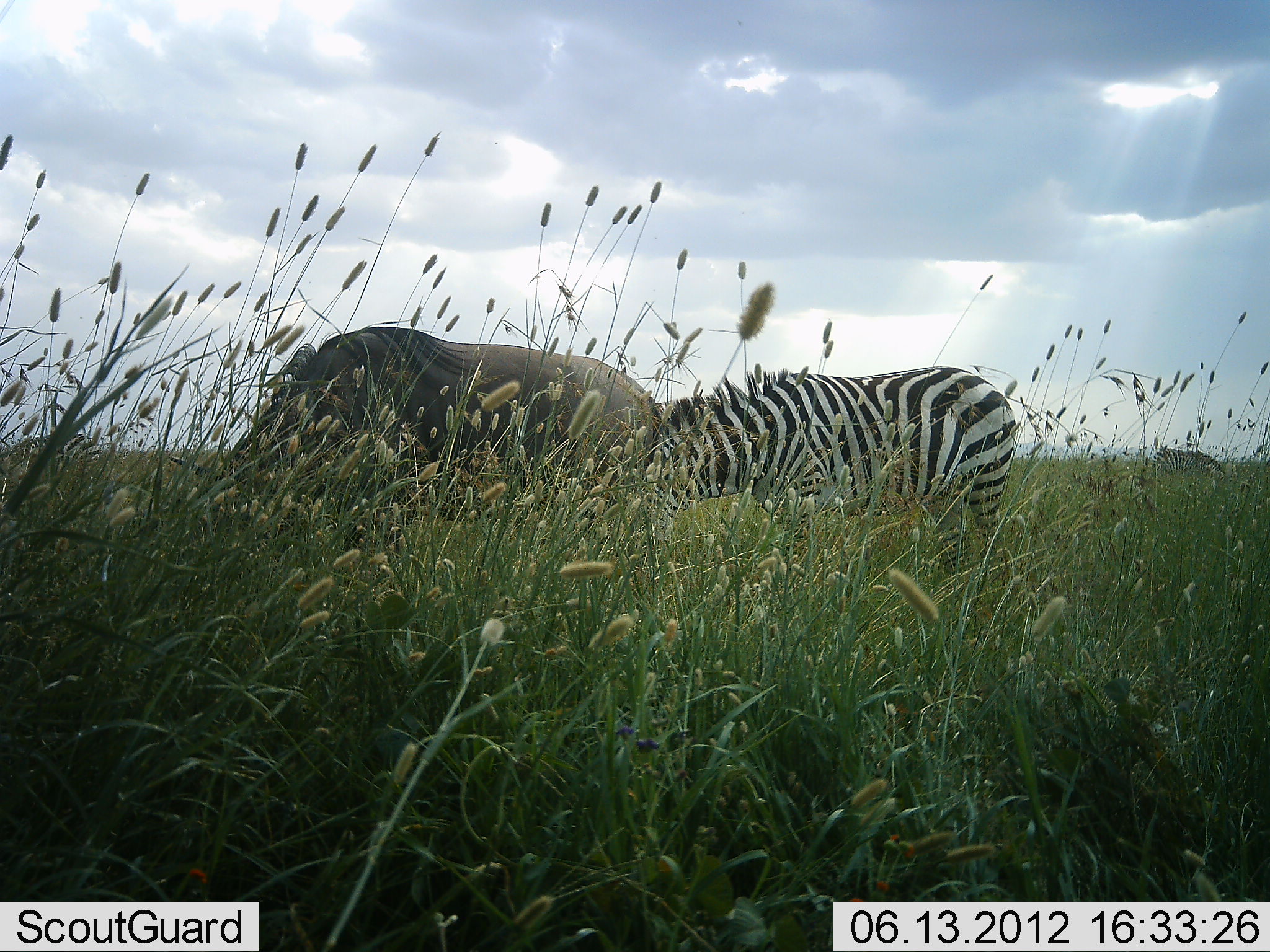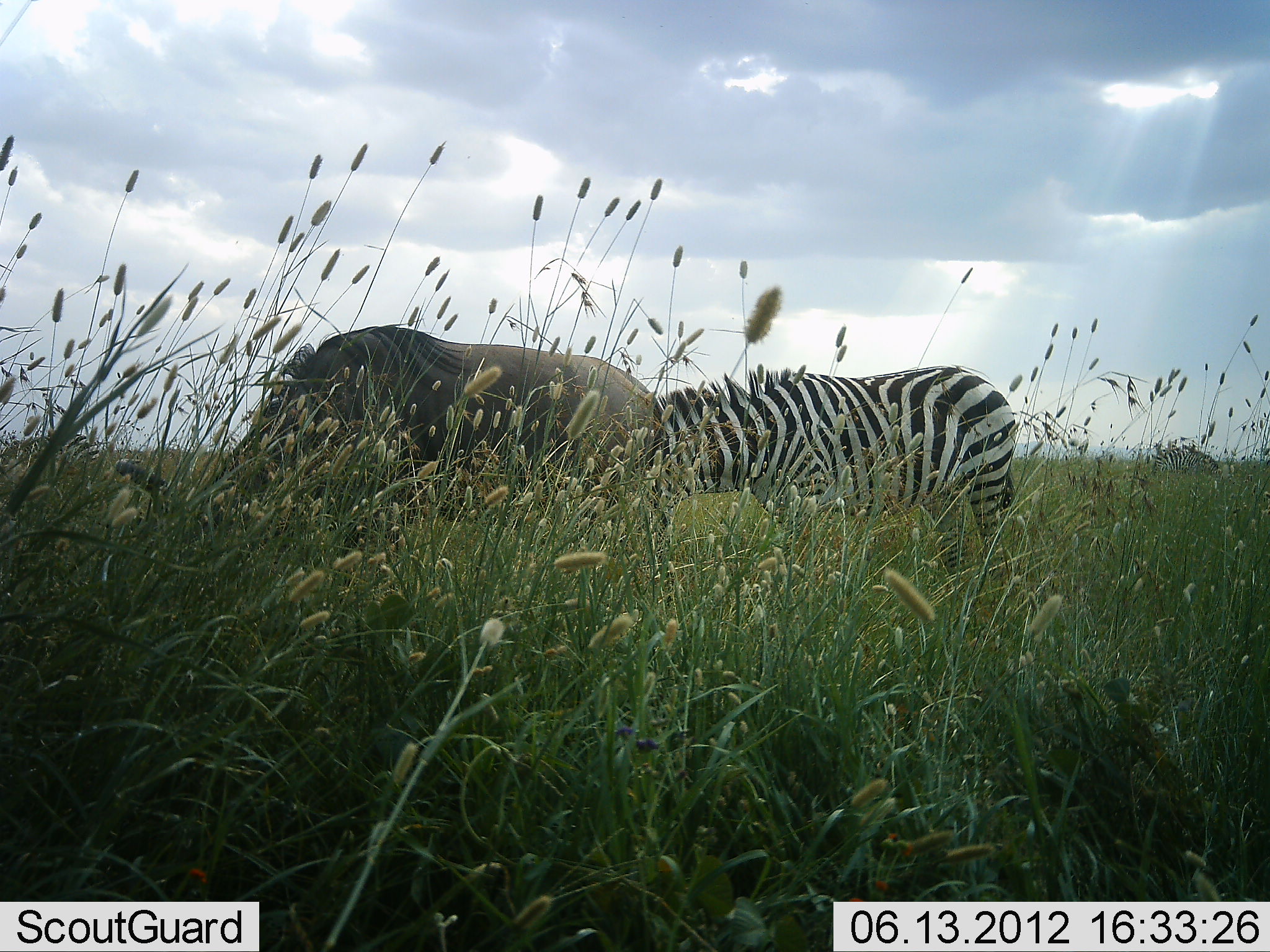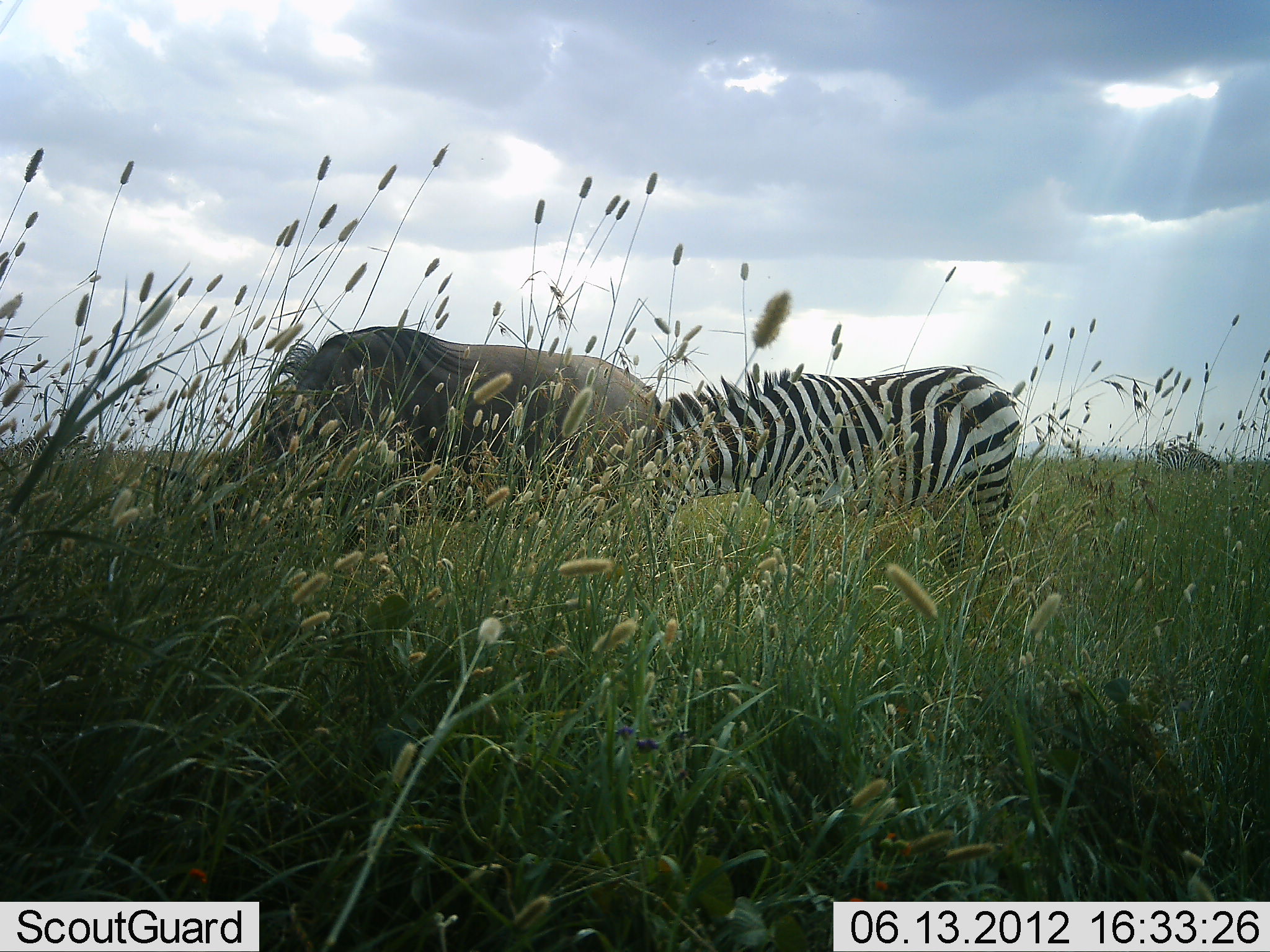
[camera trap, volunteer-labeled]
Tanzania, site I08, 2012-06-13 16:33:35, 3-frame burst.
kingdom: Animalia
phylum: Chordata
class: Mammalia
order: Artiodactyla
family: Bovidae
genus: Connochaetes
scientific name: Connochaetes taurinus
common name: blue wildebeest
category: wildebeest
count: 1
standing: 20%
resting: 0%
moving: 0%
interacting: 0%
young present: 0%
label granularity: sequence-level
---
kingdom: Animalia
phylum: Chordata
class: Mammalia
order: Perissodactyla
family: Equidae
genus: Equus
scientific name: Equus quagga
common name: plains zebra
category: zebra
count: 1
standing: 9%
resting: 0%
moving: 0%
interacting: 0%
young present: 0%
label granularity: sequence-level